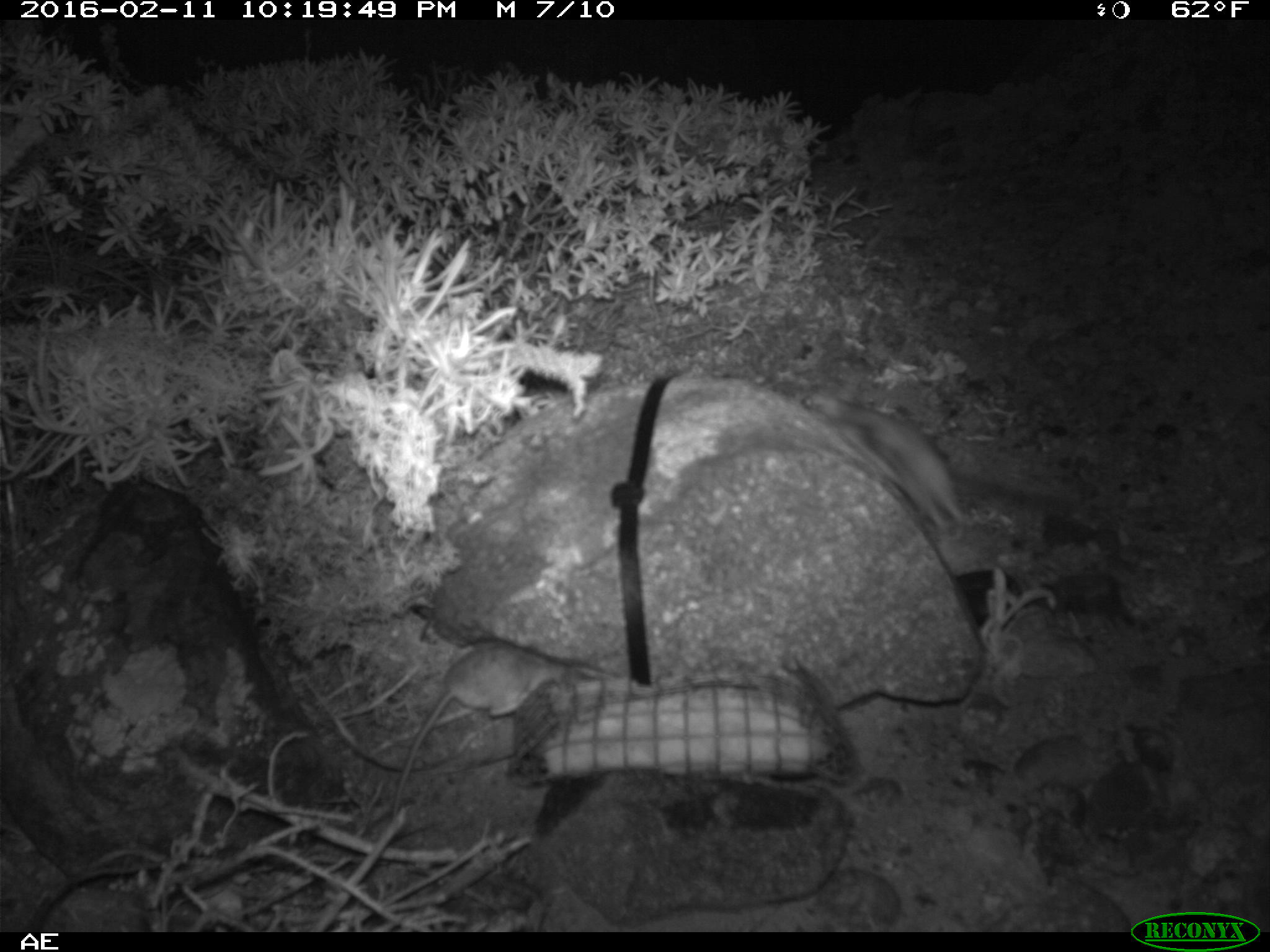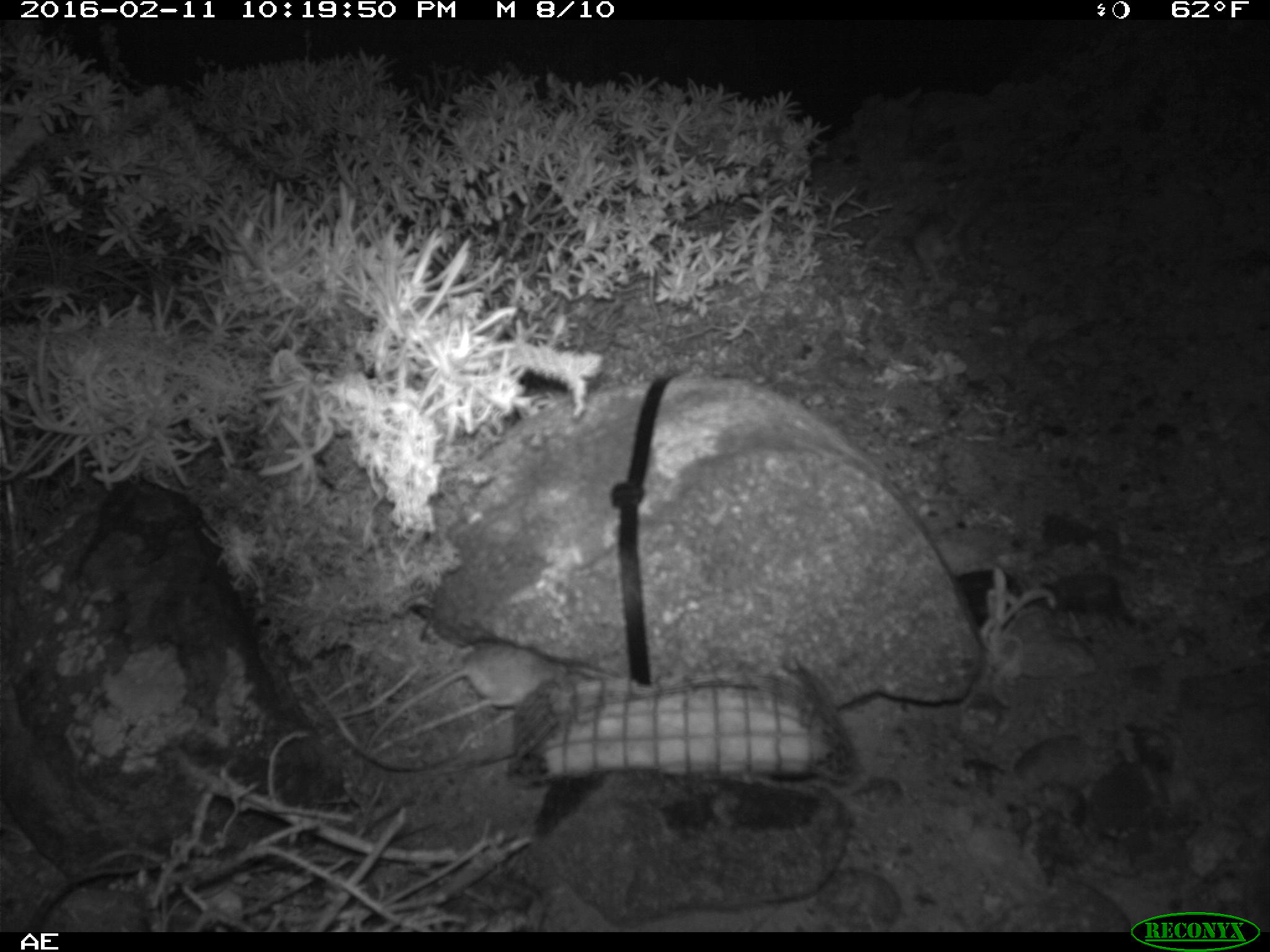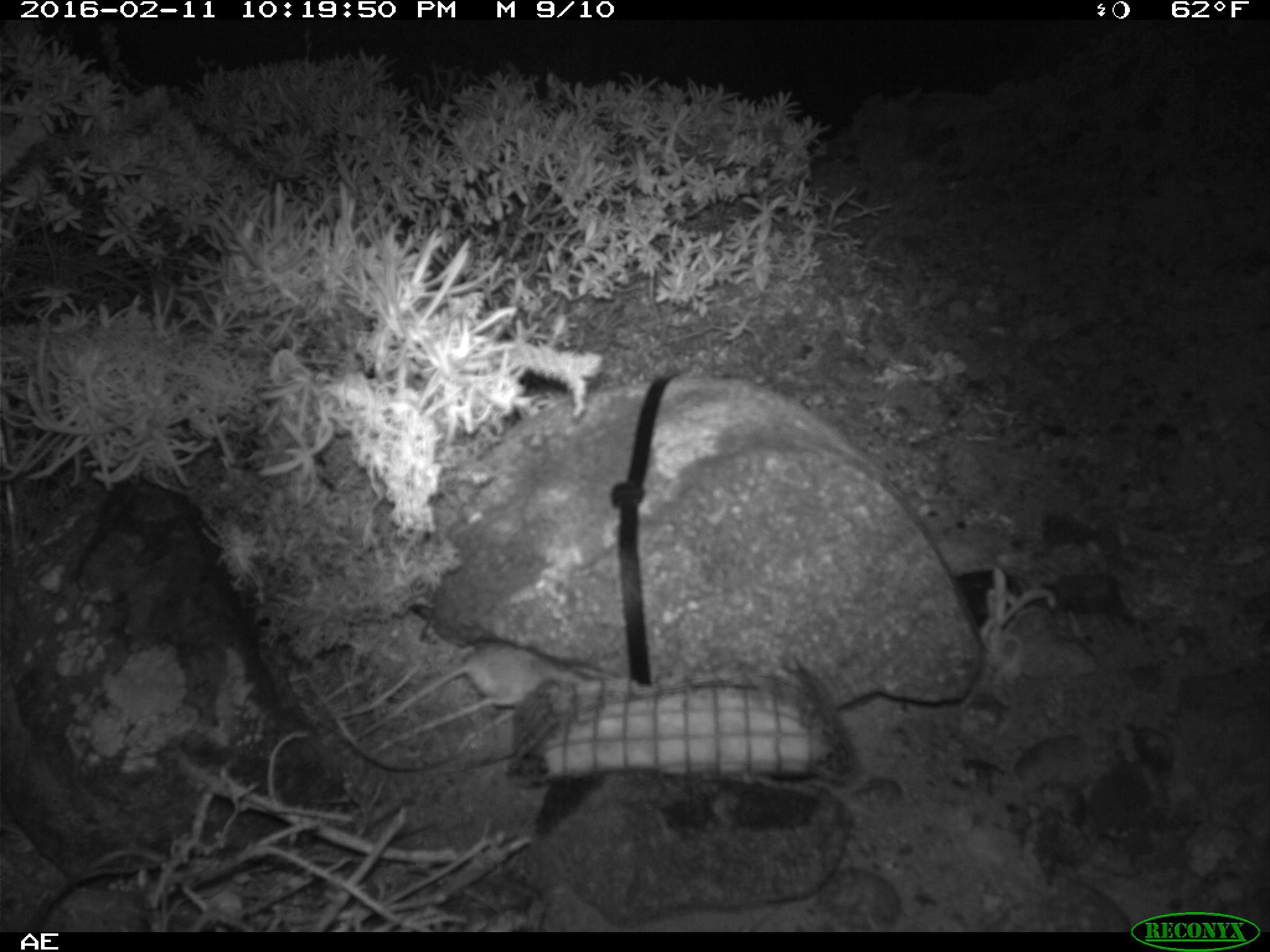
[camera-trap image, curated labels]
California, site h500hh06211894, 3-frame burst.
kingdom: Animalia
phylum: Chordata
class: Mammalia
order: Rodentia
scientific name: Rodentia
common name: rodent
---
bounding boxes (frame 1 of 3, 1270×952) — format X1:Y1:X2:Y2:
rodent: 392:641:560:821; 802:389:966:542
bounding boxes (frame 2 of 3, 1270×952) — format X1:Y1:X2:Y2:
rodent: 365:637:564:746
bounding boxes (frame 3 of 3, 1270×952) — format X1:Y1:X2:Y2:
rodent: 349:640:591:738